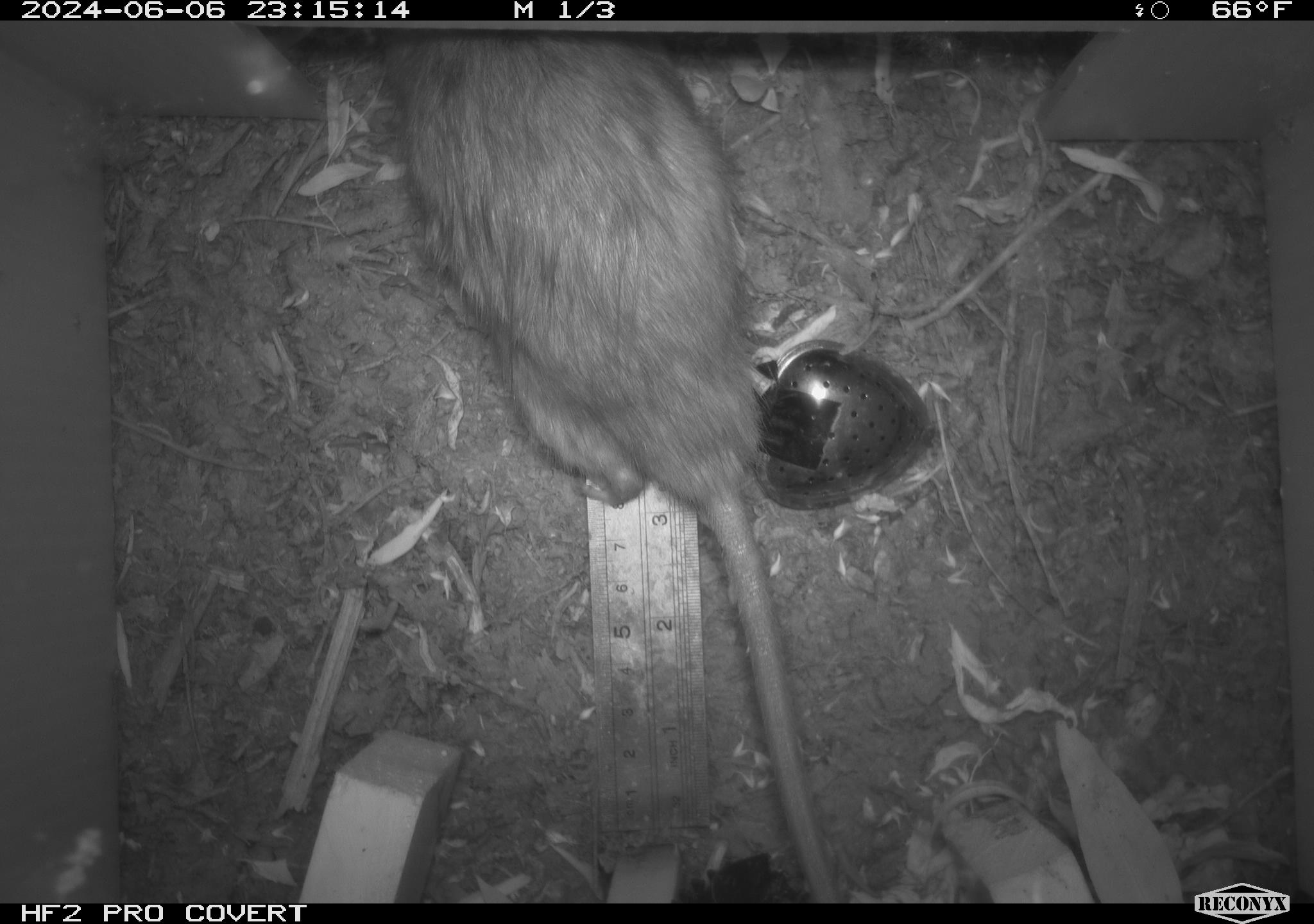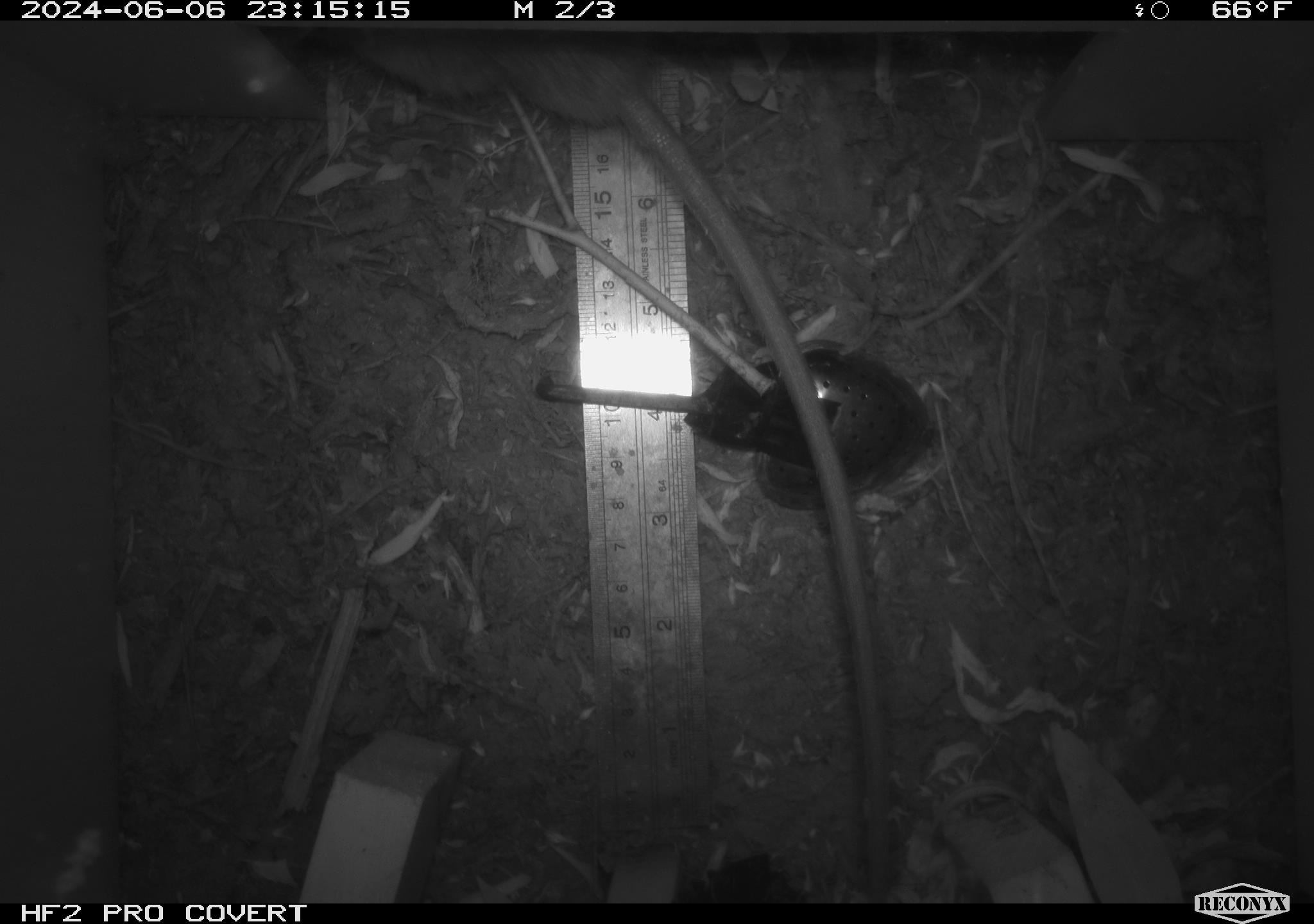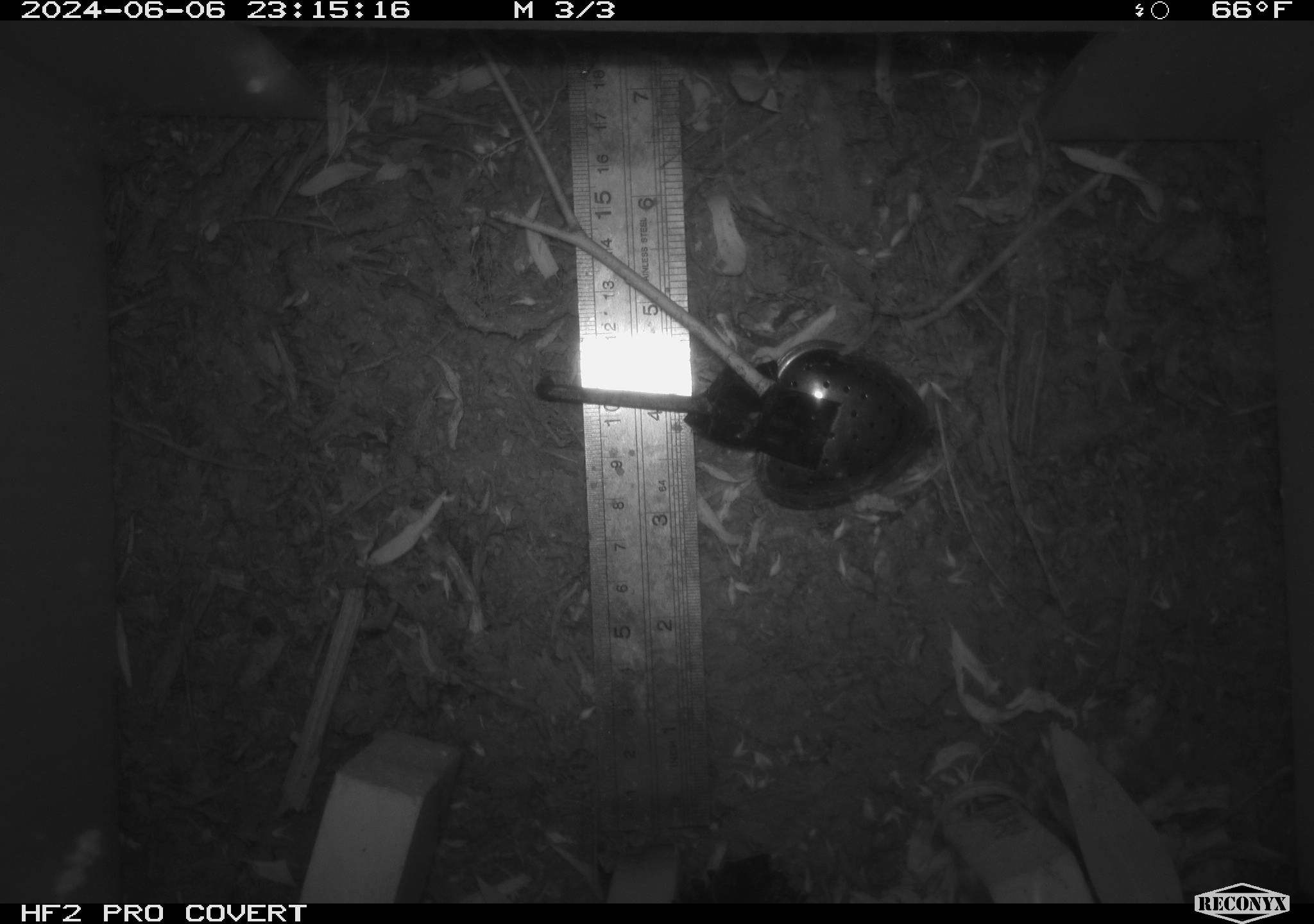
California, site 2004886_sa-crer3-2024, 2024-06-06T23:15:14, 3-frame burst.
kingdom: Animalia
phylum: Chordata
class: Mammalia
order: Rodentia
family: Muridae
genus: Rattus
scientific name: Rattus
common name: rat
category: rattus species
Rattus species (rat) (Rattus).